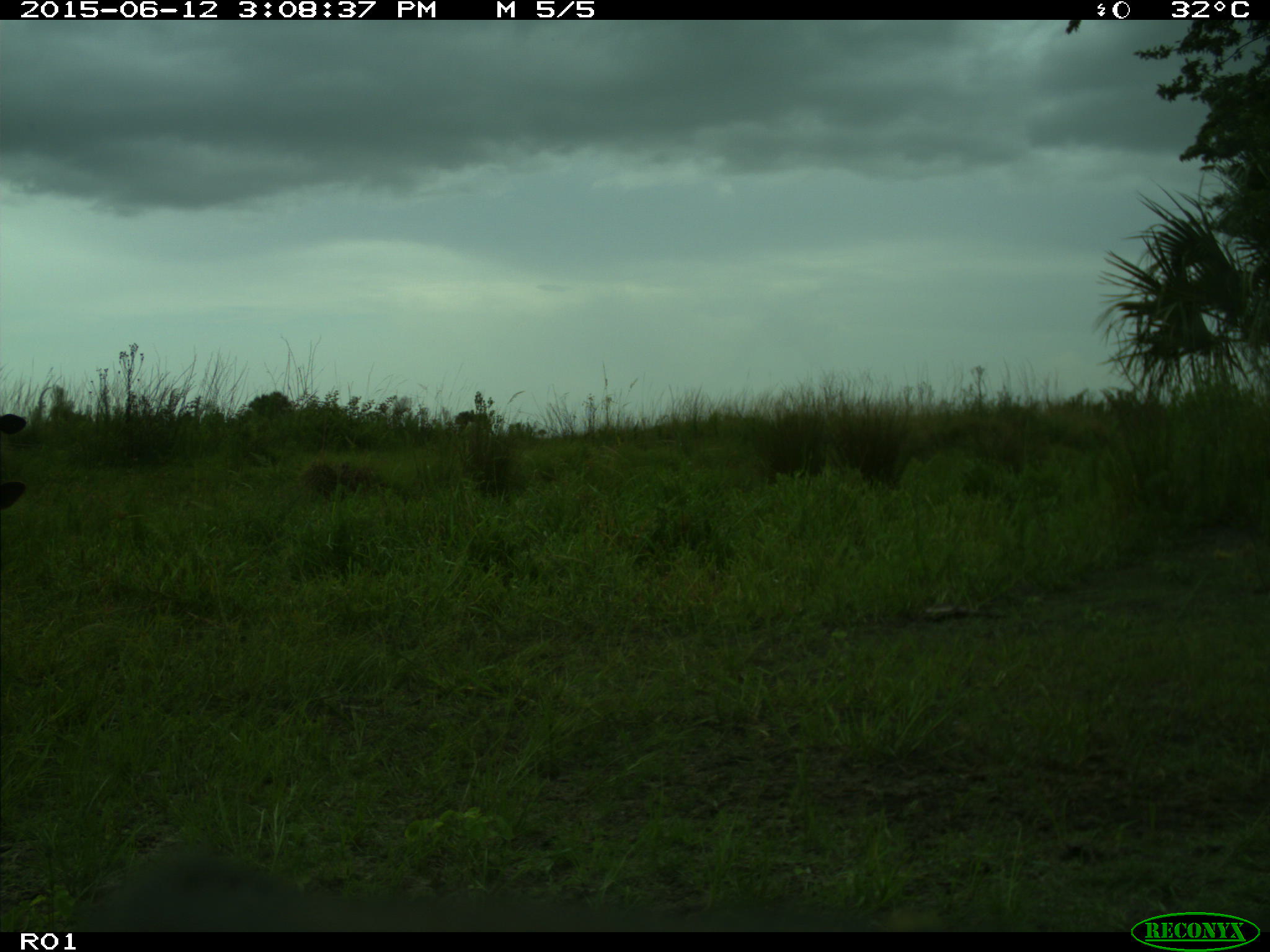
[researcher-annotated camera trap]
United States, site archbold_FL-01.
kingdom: Animalia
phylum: Chordata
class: Mammalia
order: Artiodactyla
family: Bovidae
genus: Bos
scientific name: Bos taurus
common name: domestic cow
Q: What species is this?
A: Bos taurus (domestic cow).